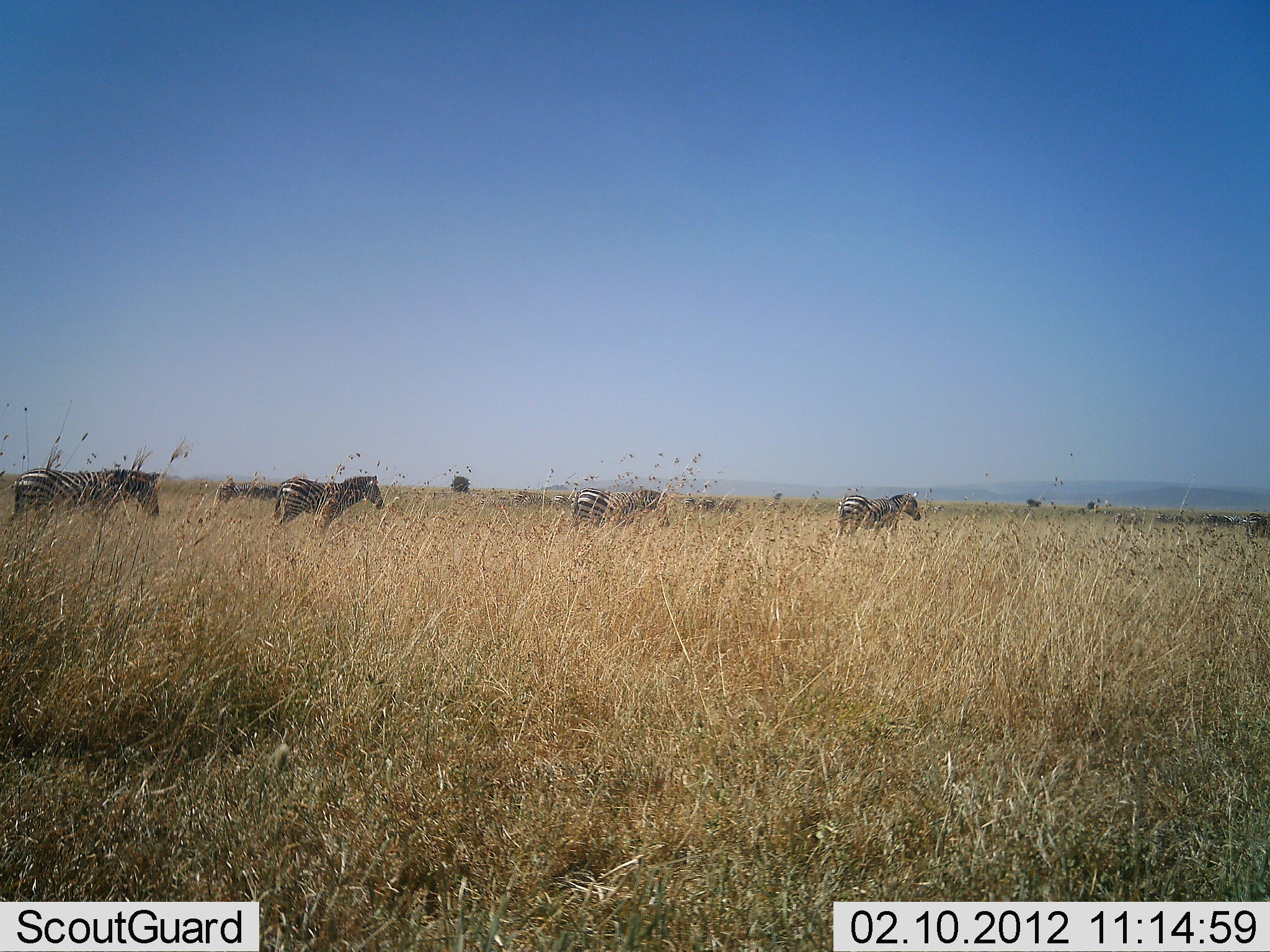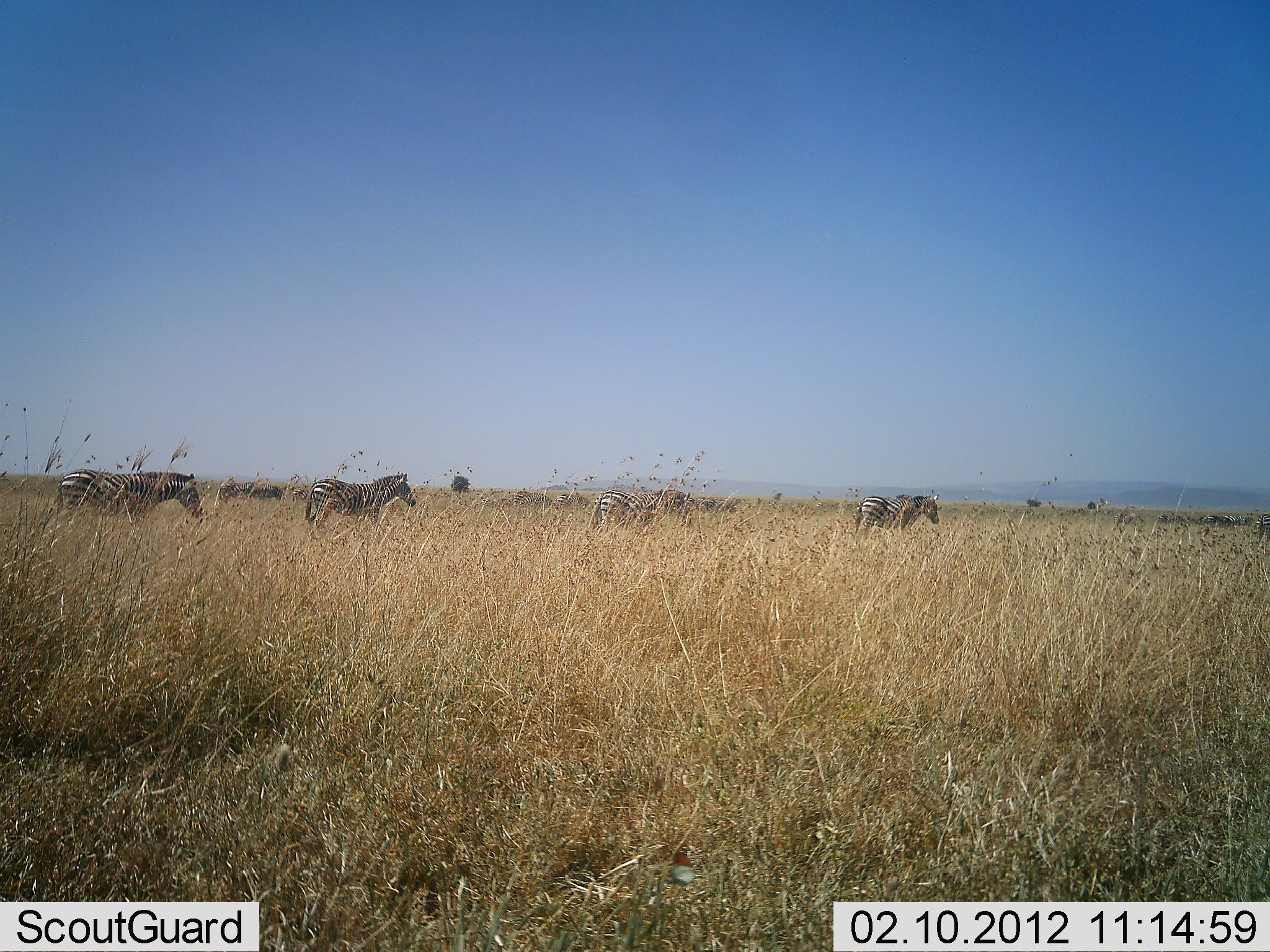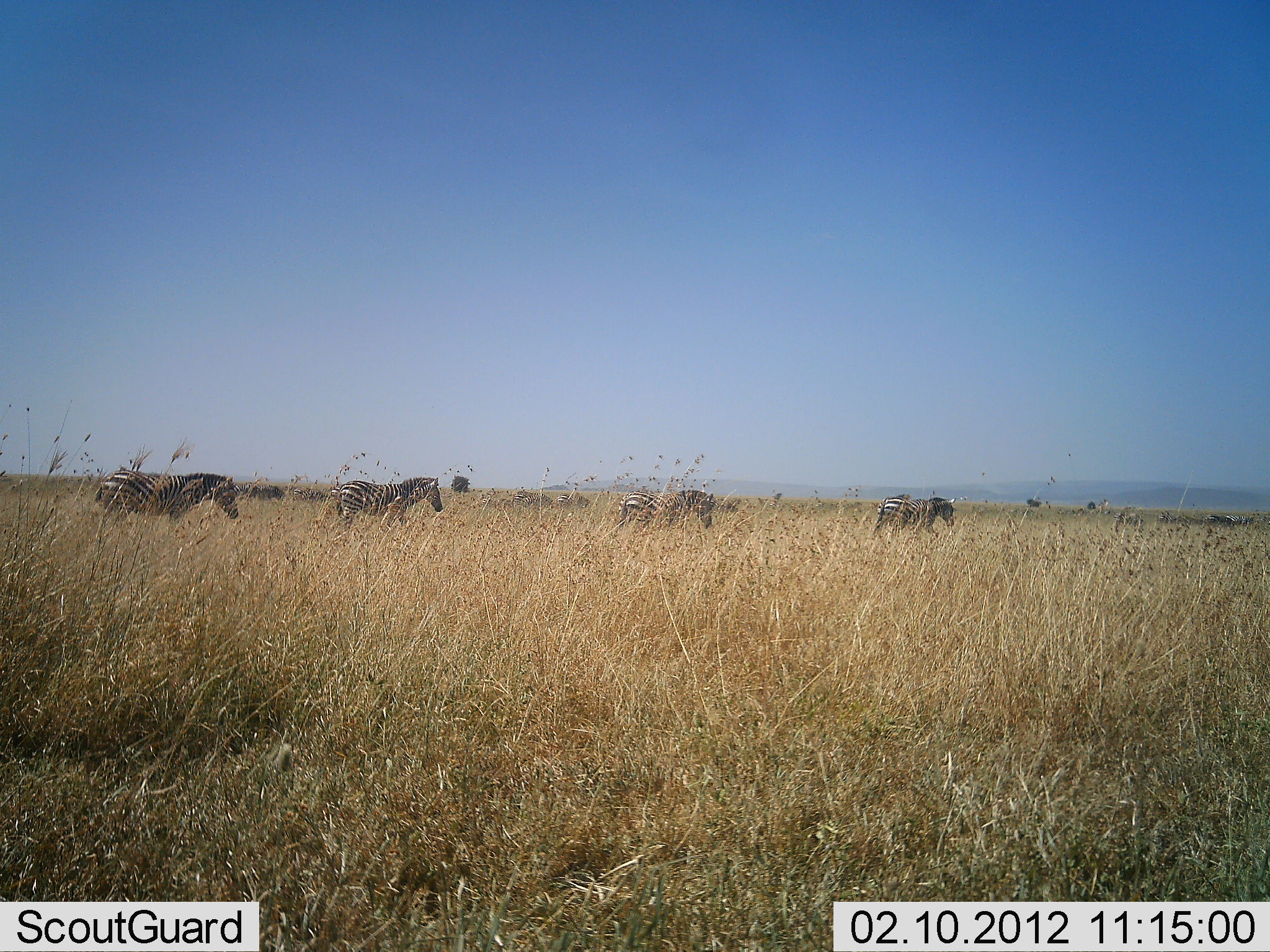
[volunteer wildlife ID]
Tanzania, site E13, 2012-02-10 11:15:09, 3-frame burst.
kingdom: Animalia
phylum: Chordata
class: Mammalia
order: Perissodactyla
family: Equidae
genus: Equus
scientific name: Equus quagga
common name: plains zebra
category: zebra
Zebra (plains zebra) (Equus quagga), count 5. Behavior (volunteer vote fractions): standing 6%, resting 0%, moving 100%, interacting 0%. Young present (vote fraction): 6%. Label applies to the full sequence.